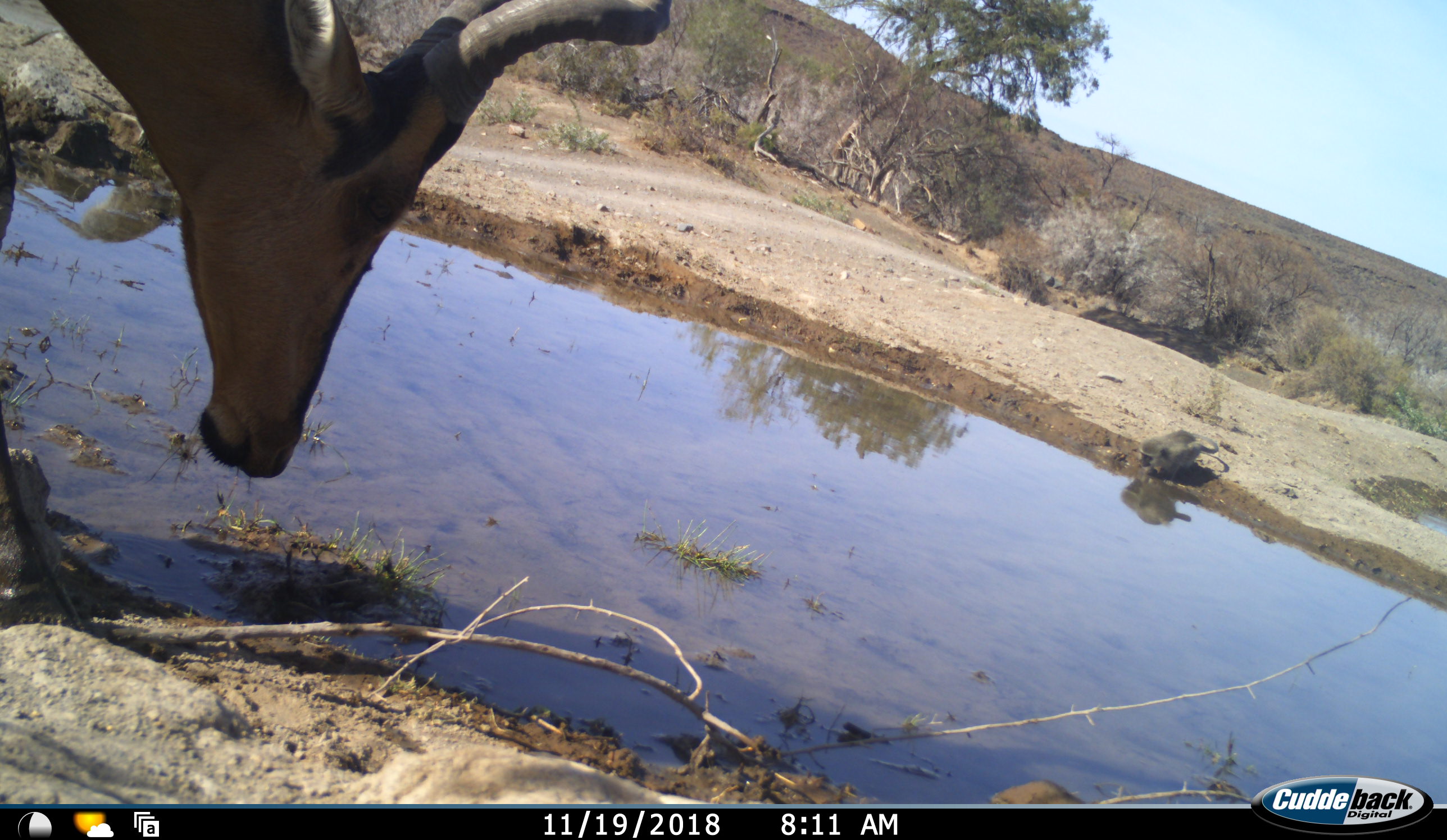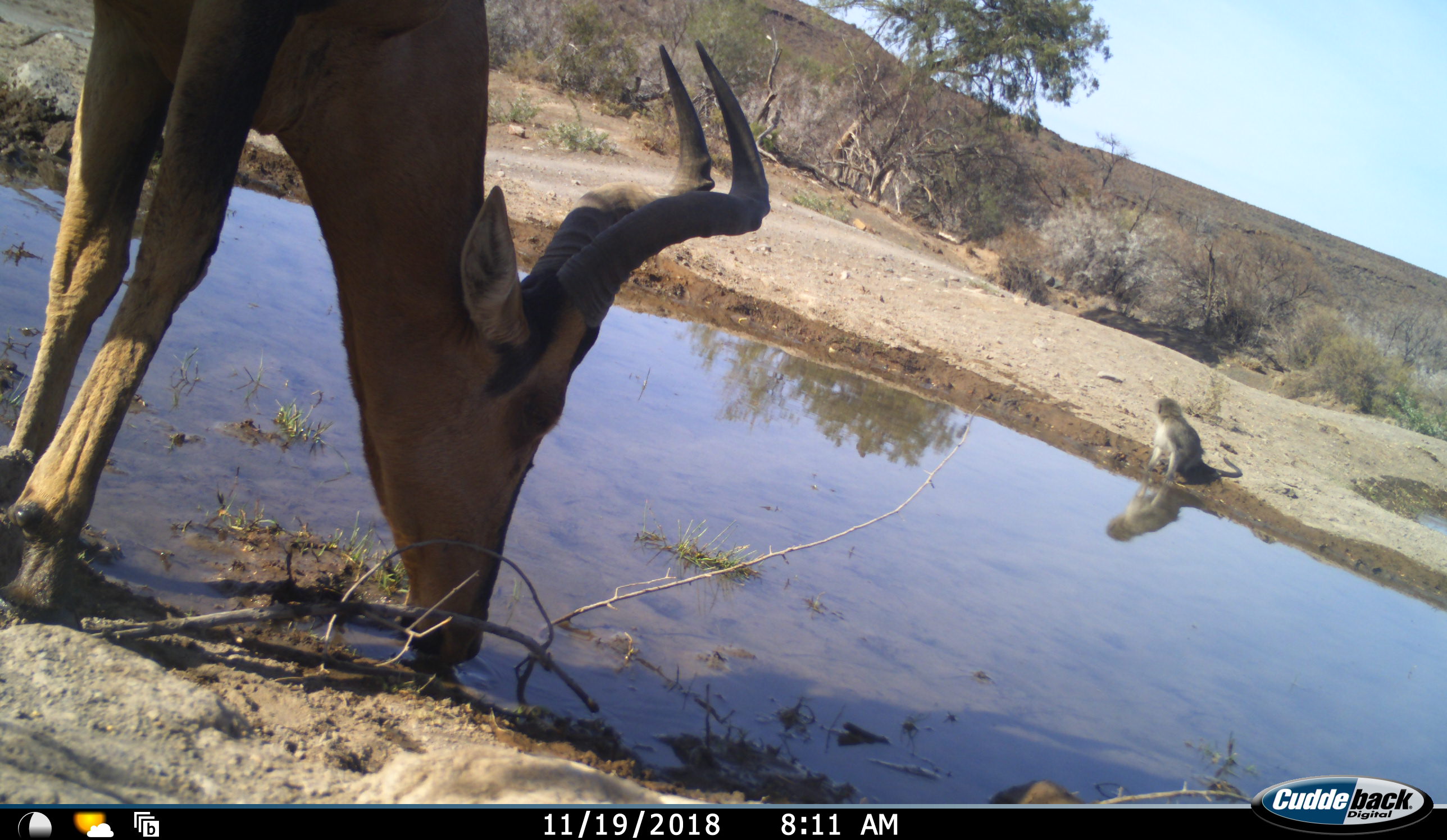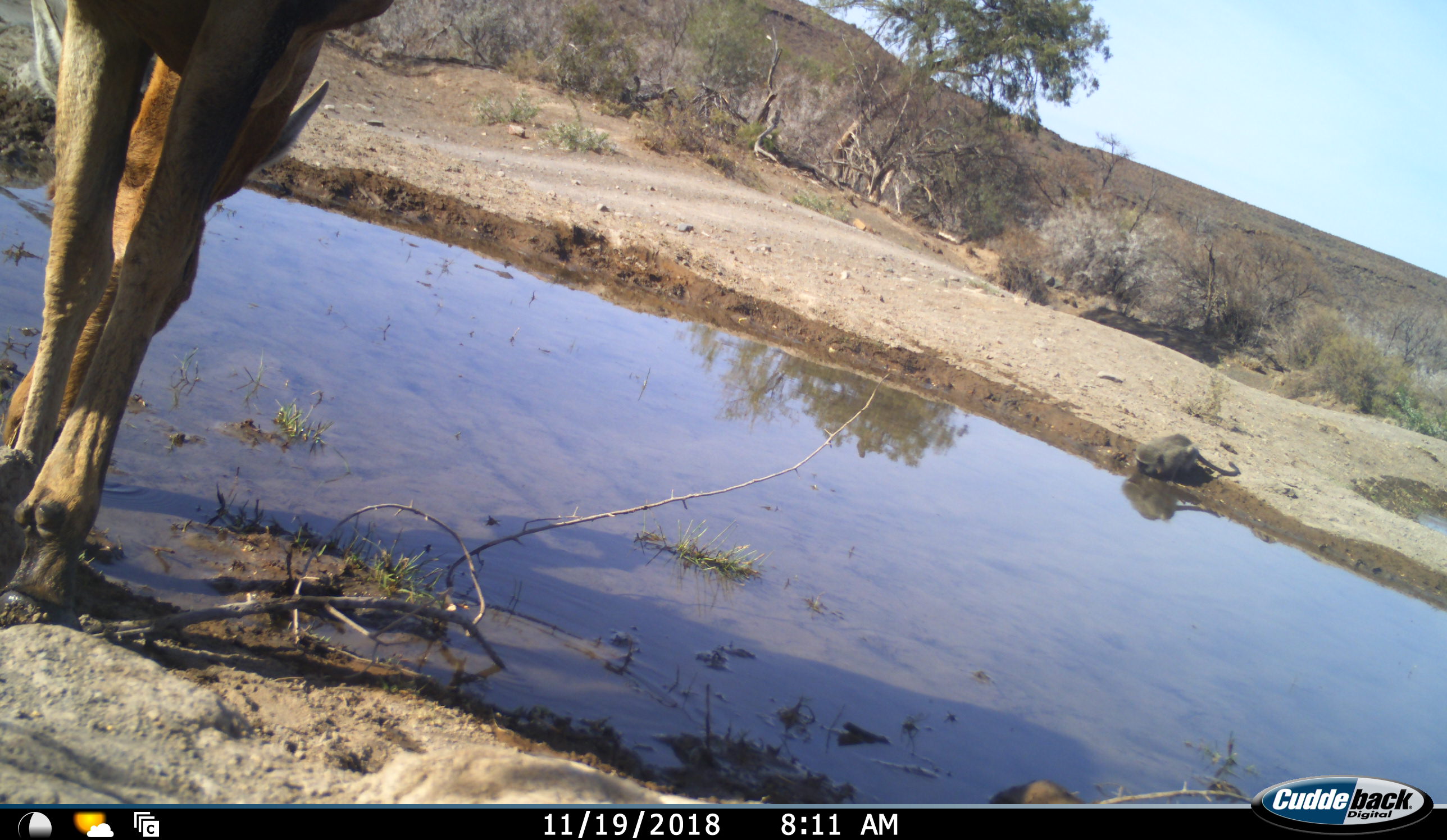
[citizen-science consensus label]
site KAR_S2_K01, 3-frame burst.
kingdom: Animalia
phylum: Chordata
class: Mammalia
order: Artiodactyla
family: Bovidae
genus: Alcelaphus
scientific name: Alcelaphus buselaphus caama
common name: red hartebeest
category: hartebeestred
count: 1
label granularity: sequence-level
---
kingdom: Animalia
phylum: Chordata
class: Mammalia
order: Primates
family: Cercopithecidae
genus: Chlorocebus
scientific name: Chlorocebus pygerythrus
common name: vervet monkey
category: monkeyvervet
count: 1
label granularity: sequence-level